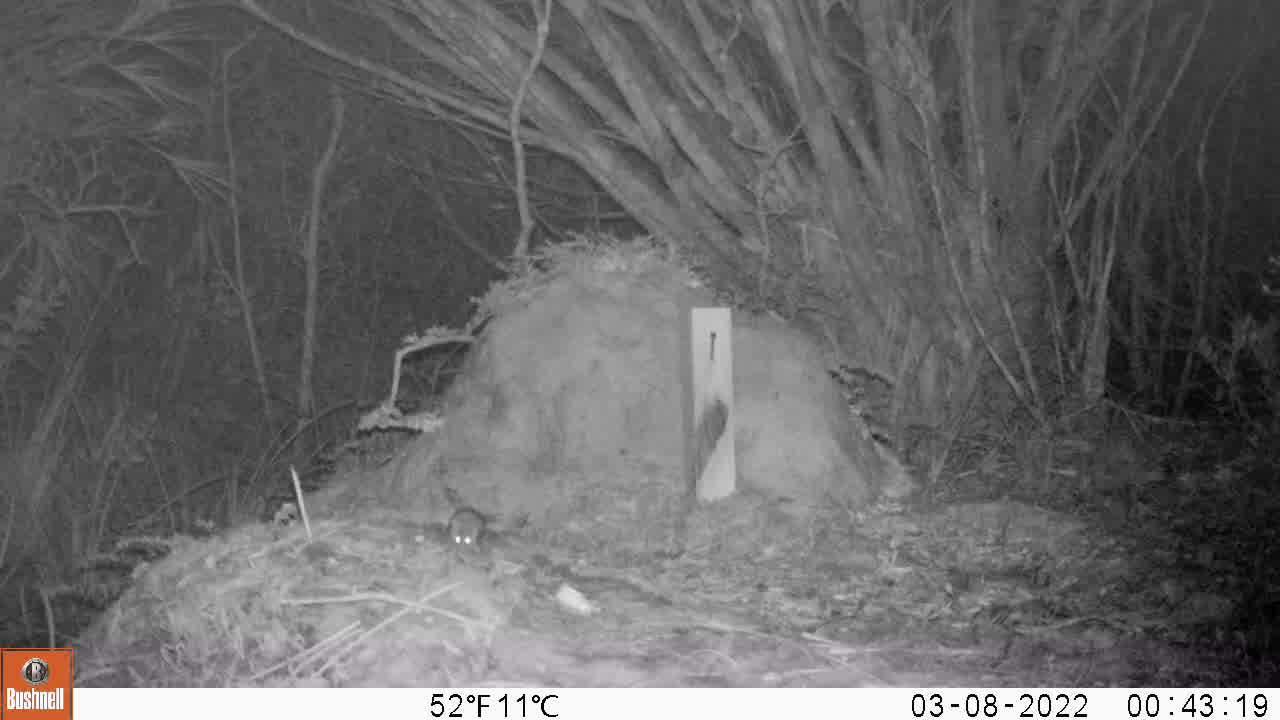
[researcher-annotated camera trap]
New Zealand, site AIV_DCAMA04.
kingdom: Animalia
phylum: Chordata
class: Mammalia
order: Rodentia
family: Muridae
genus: Mus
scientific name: Mus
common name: mouse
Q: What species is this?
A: Mouse (Mus).